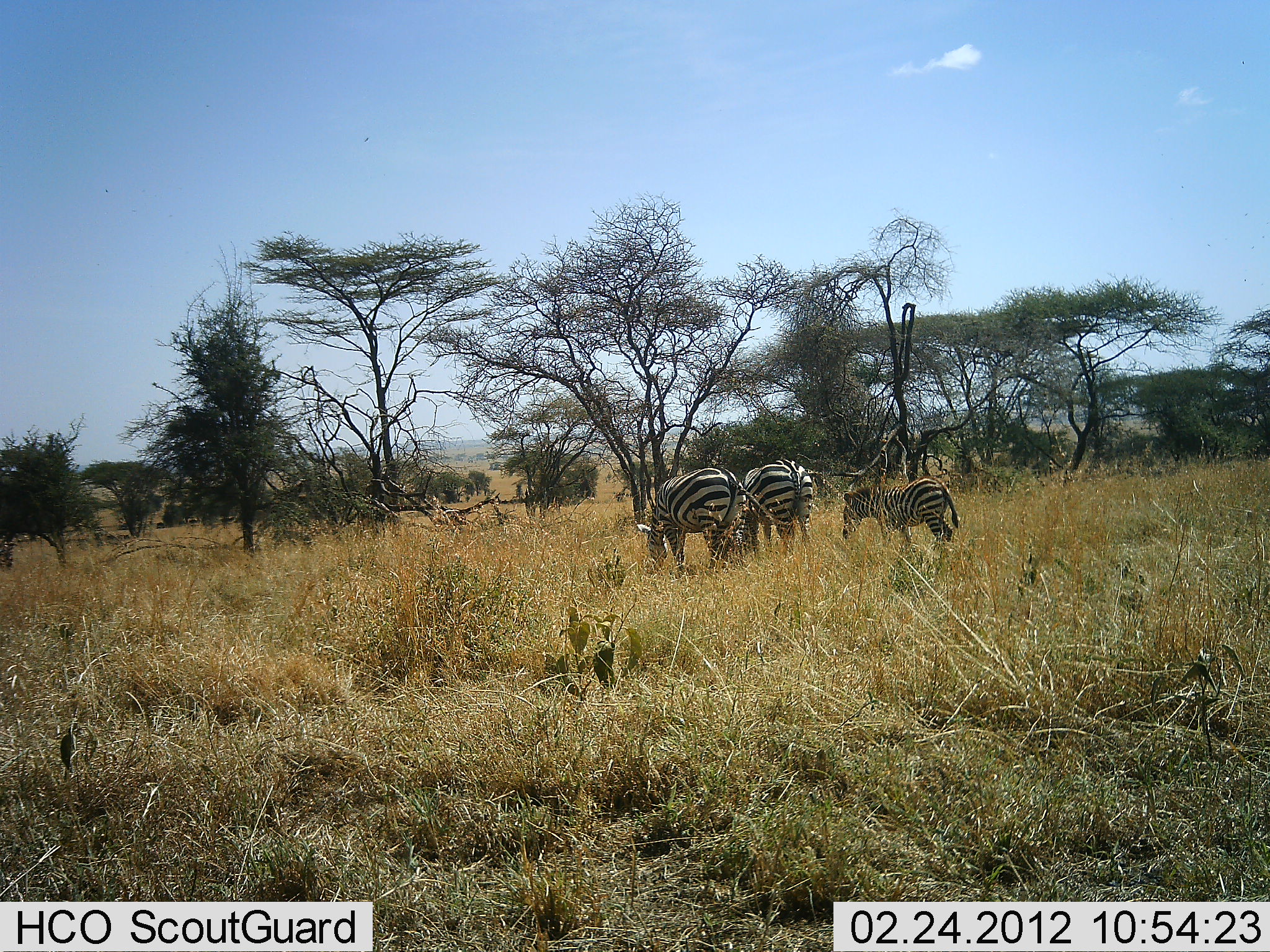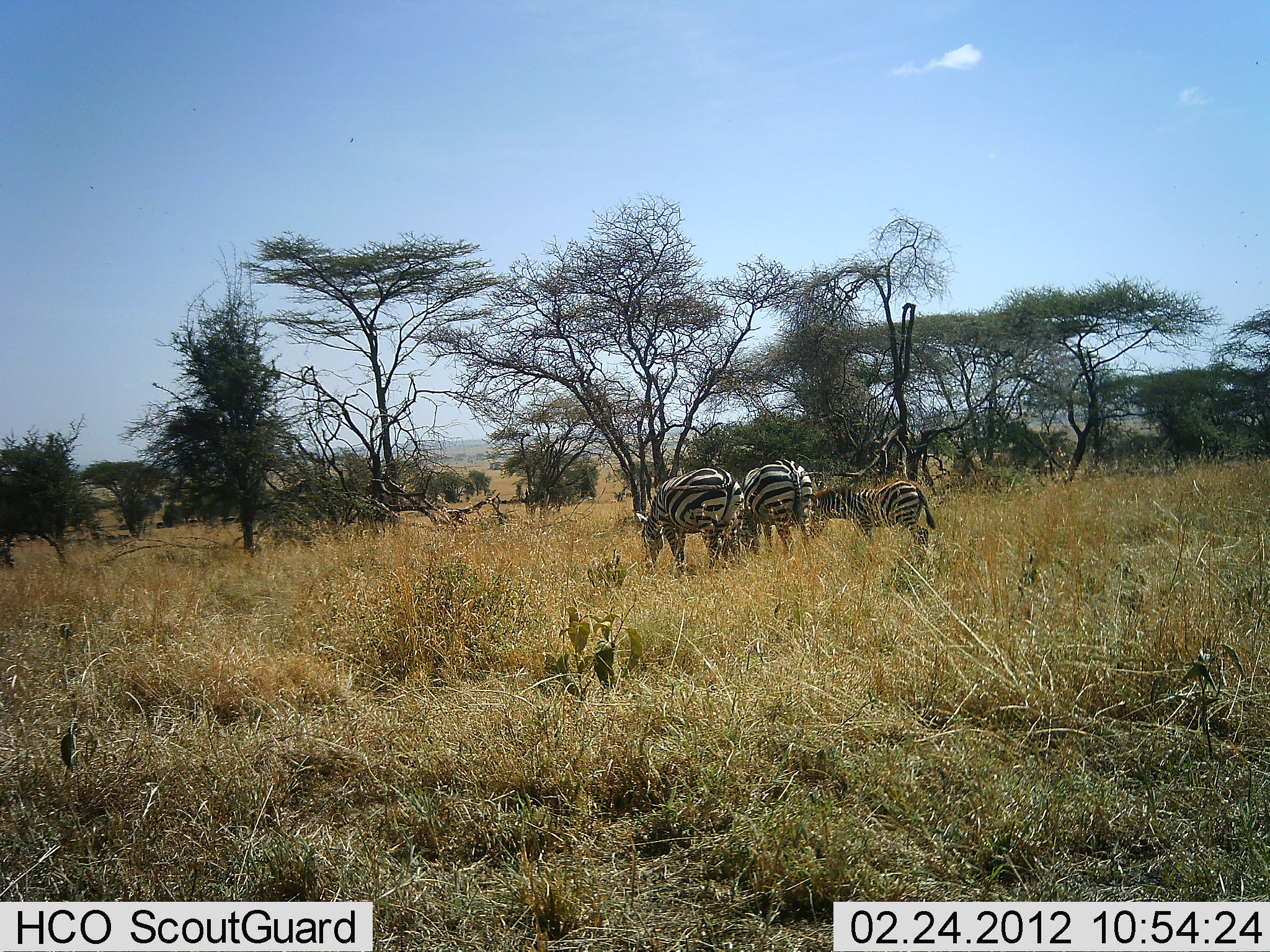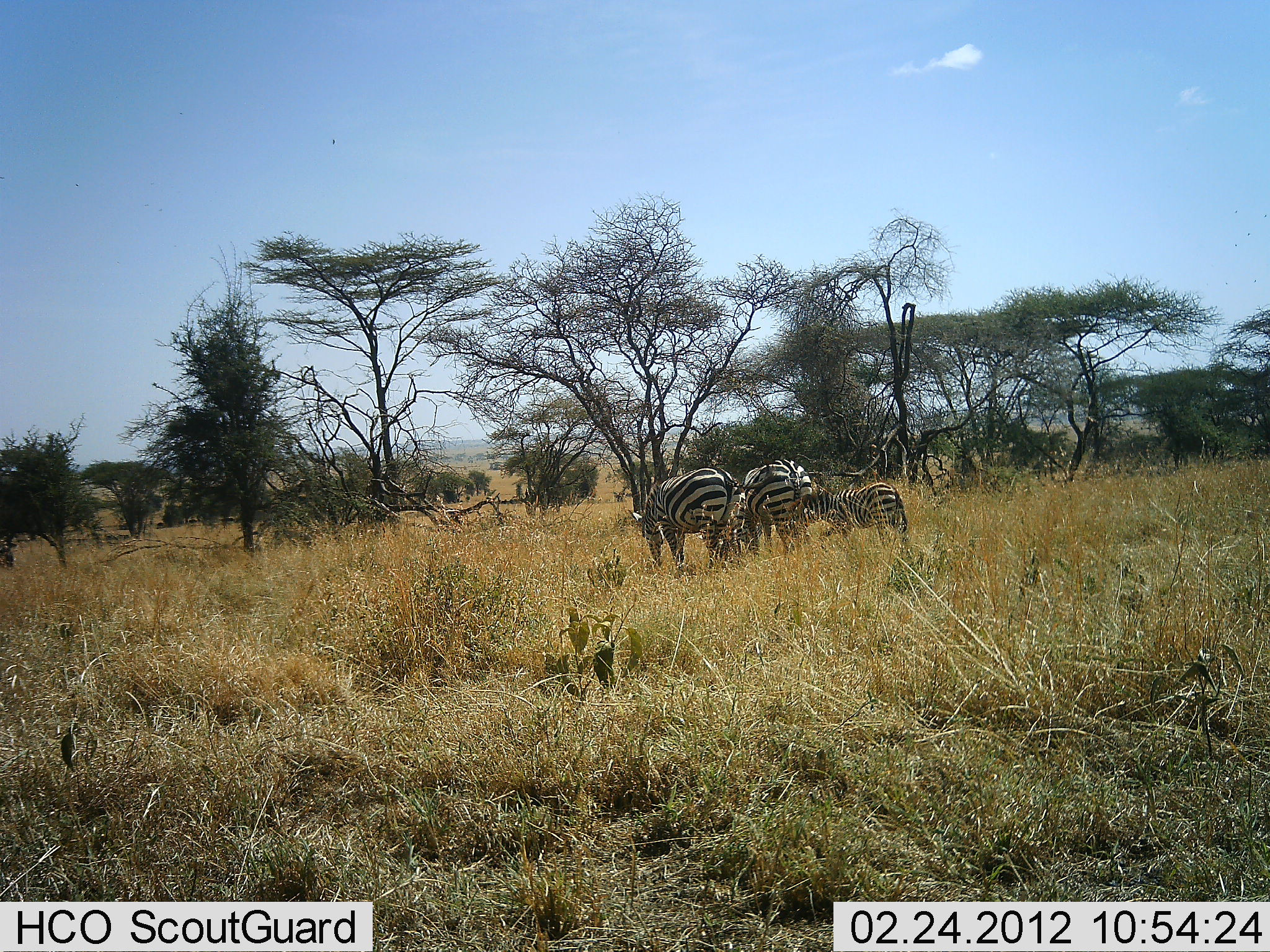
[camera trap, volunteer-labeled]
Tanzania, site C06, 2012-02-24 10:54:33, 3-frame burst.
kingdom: Animalia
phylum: Chordata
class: Mammalia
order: Perissodactyla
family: Equidae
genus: Equus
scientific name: Equus quagga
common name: plains zebra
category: zebra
Zebra (plains zebra) (Equus quagga), count 3. Behavior (volunteer vote fractions): standing 50%, resting 0%, moving 33%, interacting 0%. Young present (vote fraction): 77%. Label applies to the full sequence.